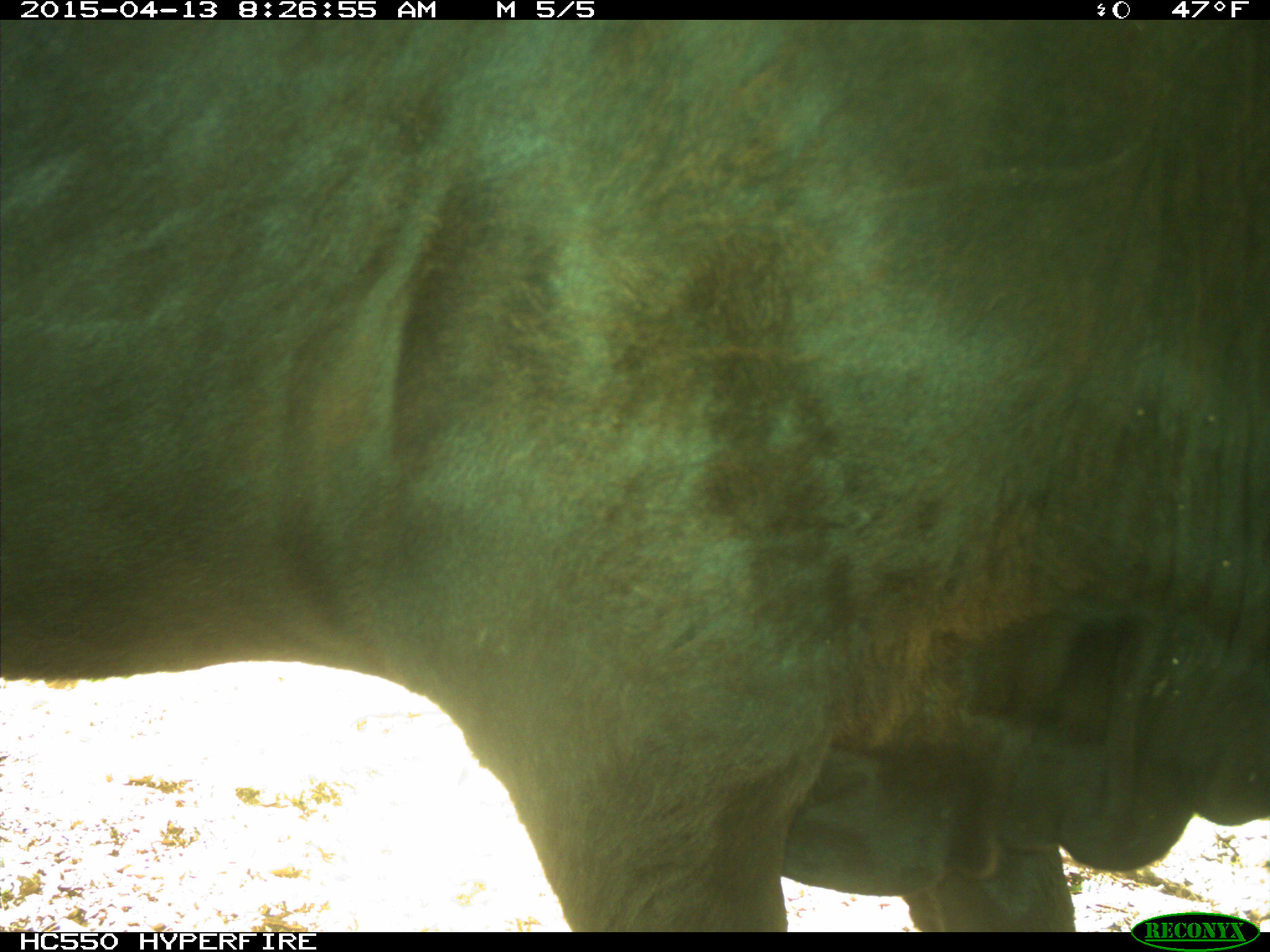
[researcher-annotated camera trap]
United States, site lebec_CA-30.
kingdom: Animalia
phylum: Chordata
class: Mammalia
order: Artiodactyla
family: Bovidae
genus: Bos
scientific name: Bos taurus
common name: domestic cow